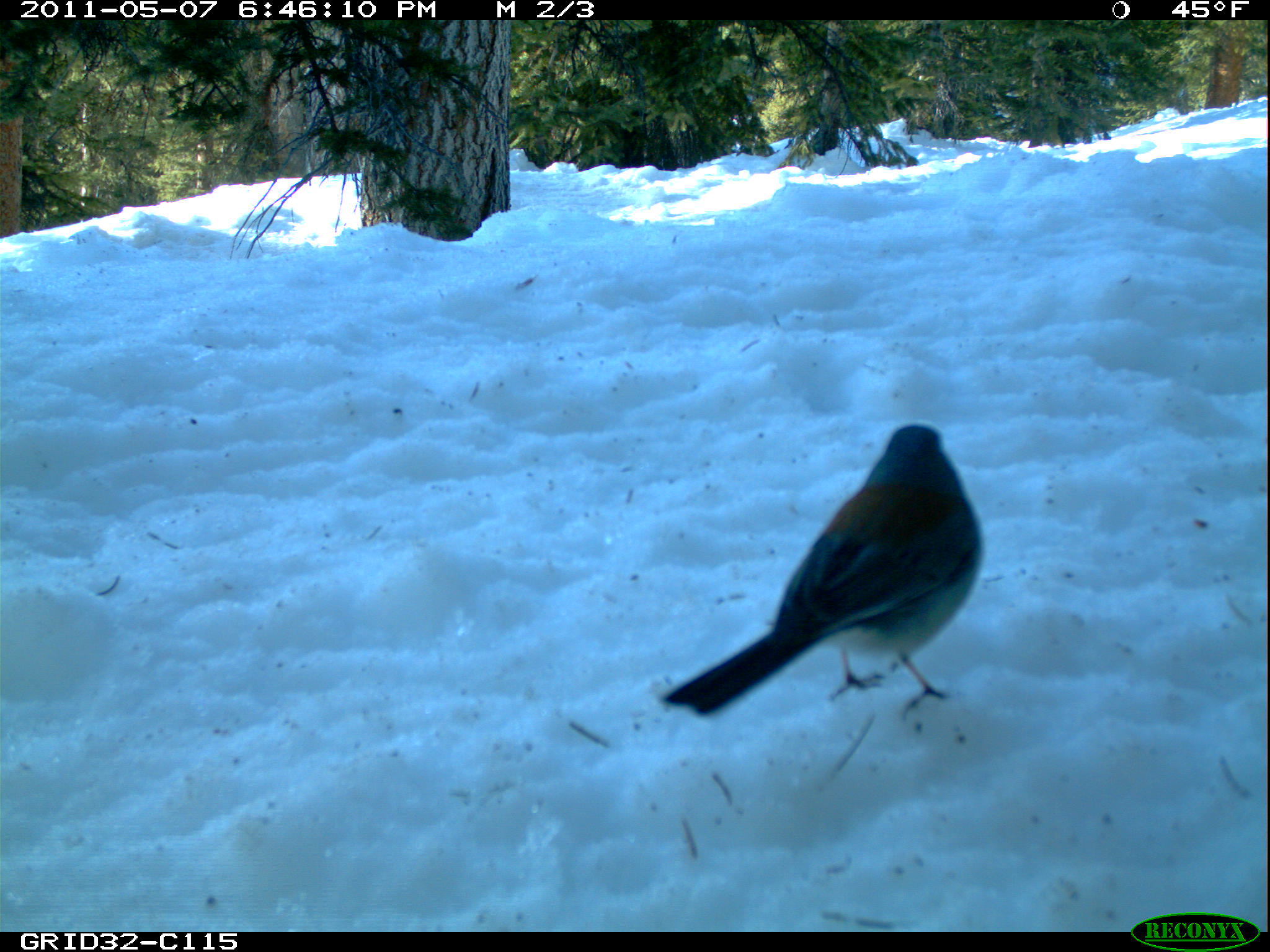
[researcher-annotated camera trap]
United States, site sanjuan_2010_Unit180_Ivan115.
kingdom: Animalia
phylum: Chordata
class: Aves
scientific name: Aves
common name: birds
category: unidentified bird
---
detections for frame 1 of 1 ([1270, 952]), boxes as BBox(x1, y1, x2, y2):
animal: BBox(662, 422, 982, 722)